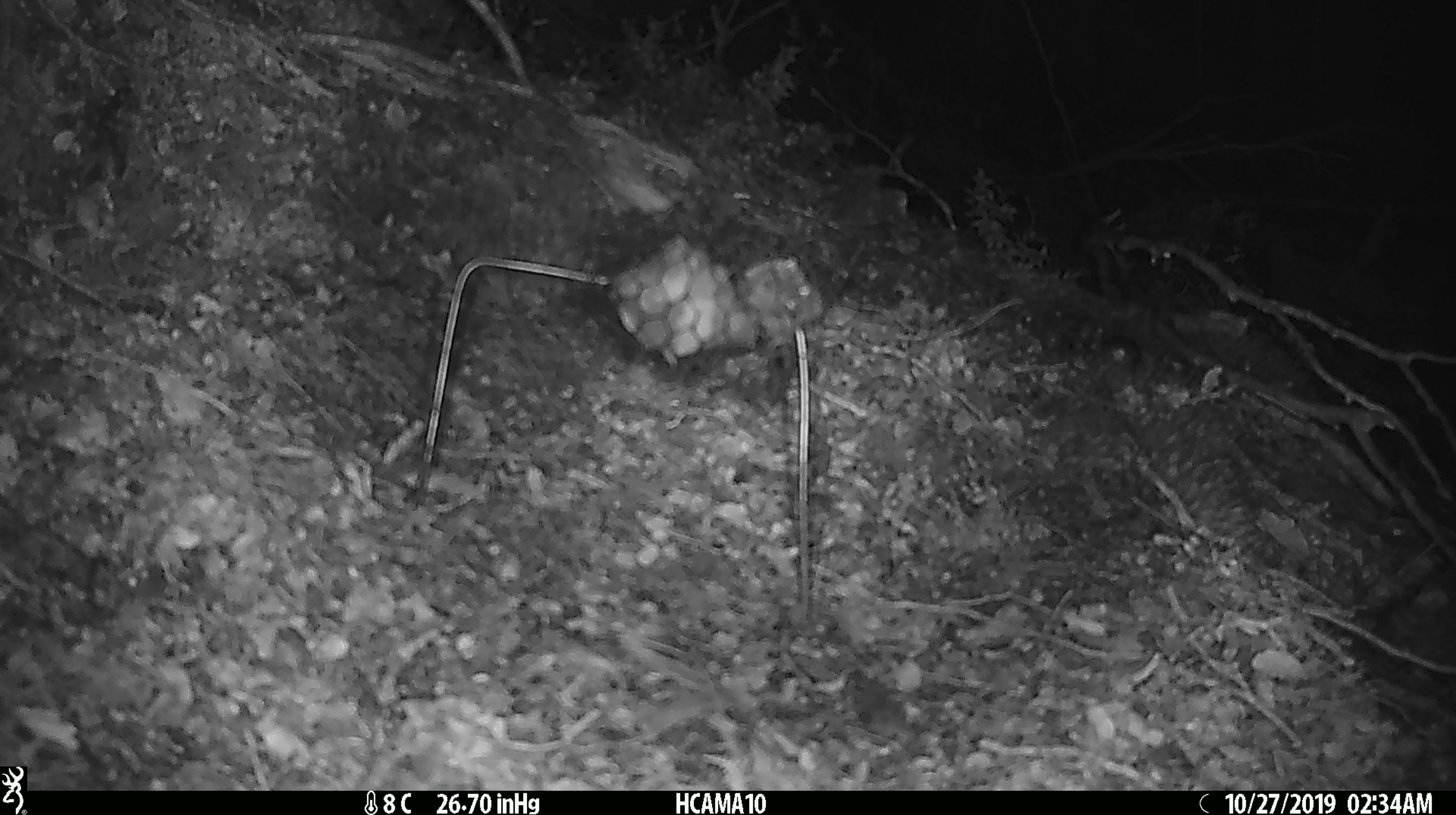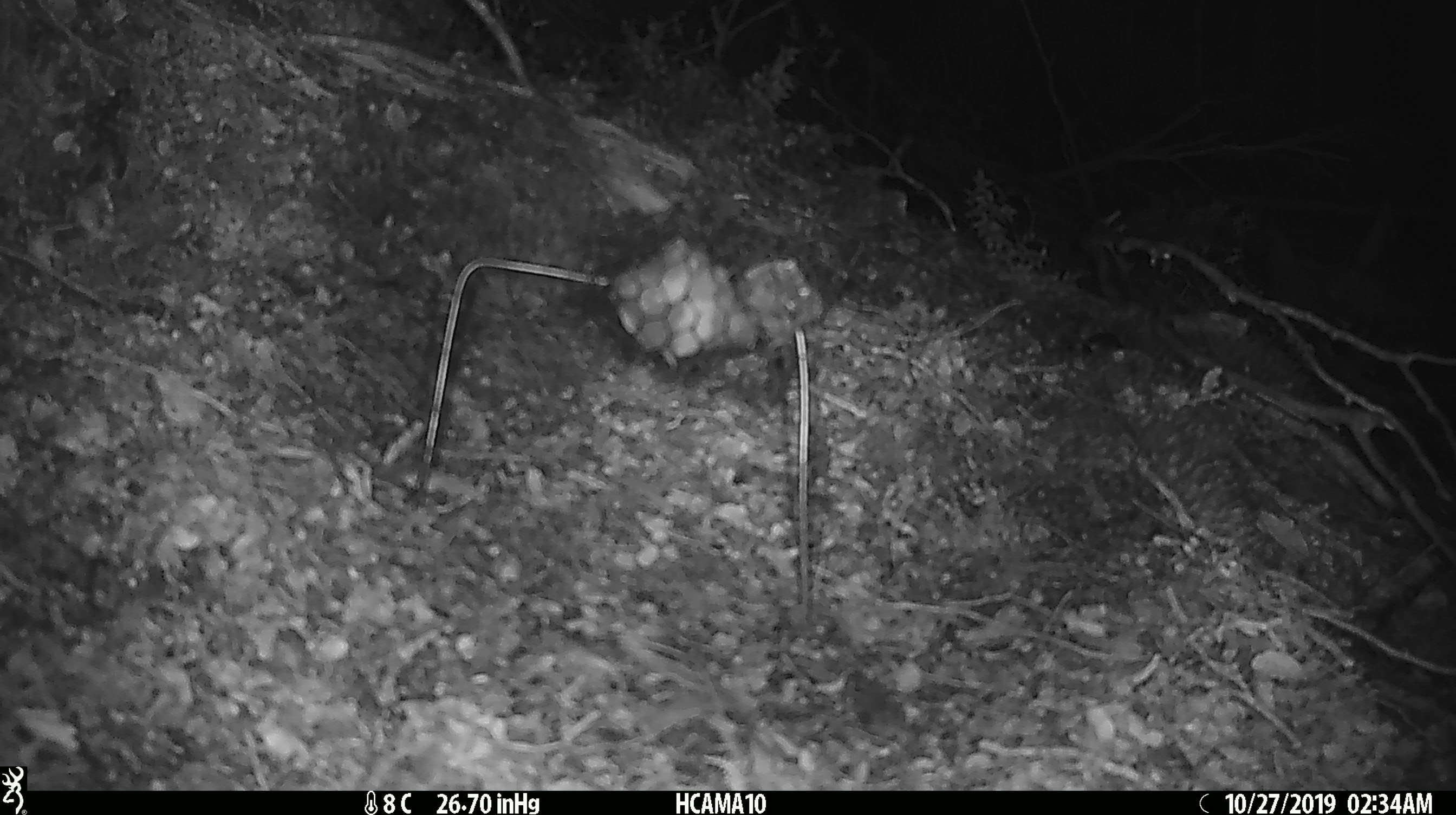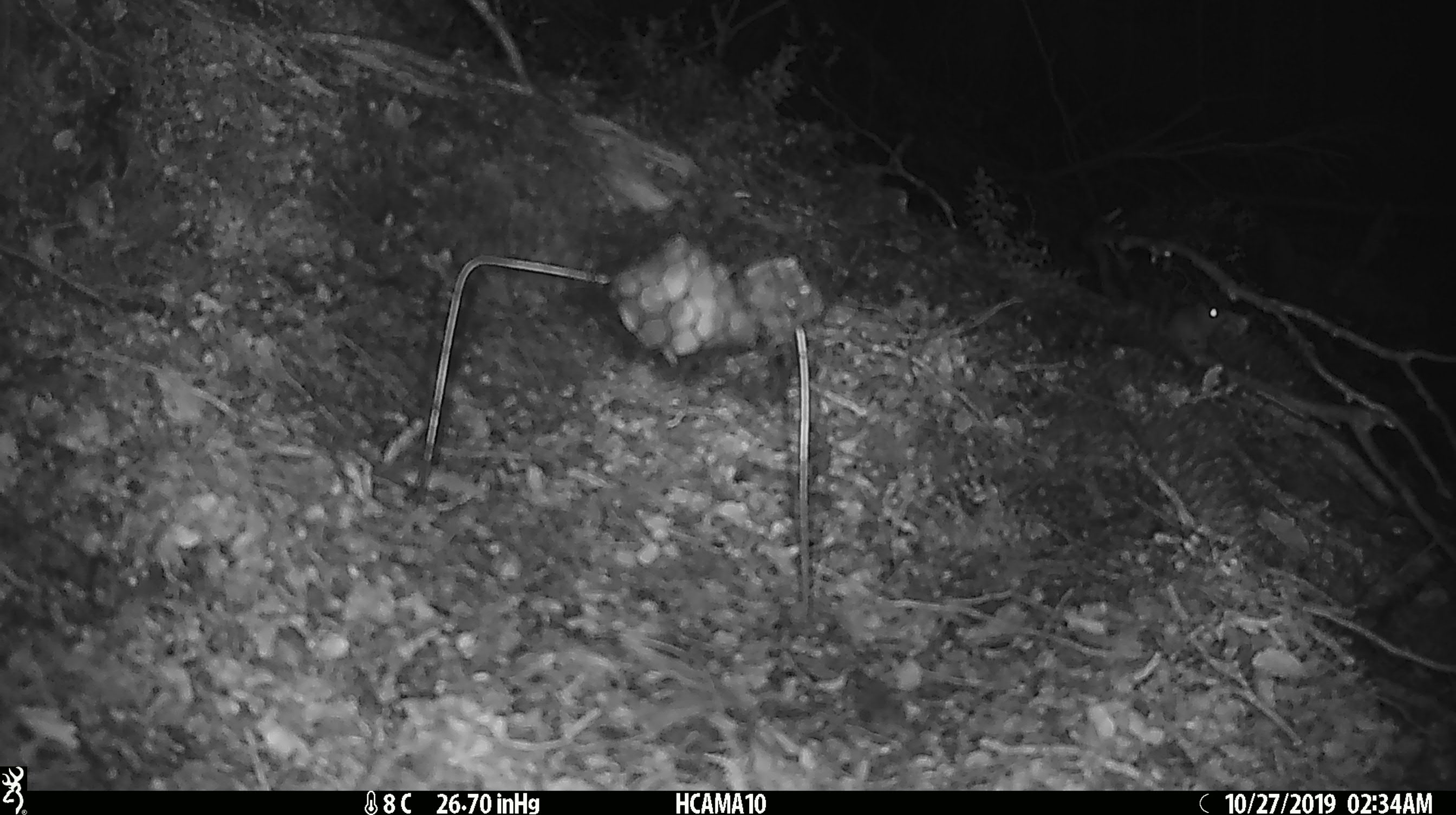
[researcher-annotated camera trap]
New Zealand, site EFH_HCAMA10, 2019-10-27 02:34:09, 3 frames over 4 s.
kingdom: Animalia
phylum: Chordata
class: Mammalia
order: Rodentia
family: Muridae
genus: Mus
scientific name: Mus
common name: mouse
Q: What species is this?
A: Mouse (Mus).